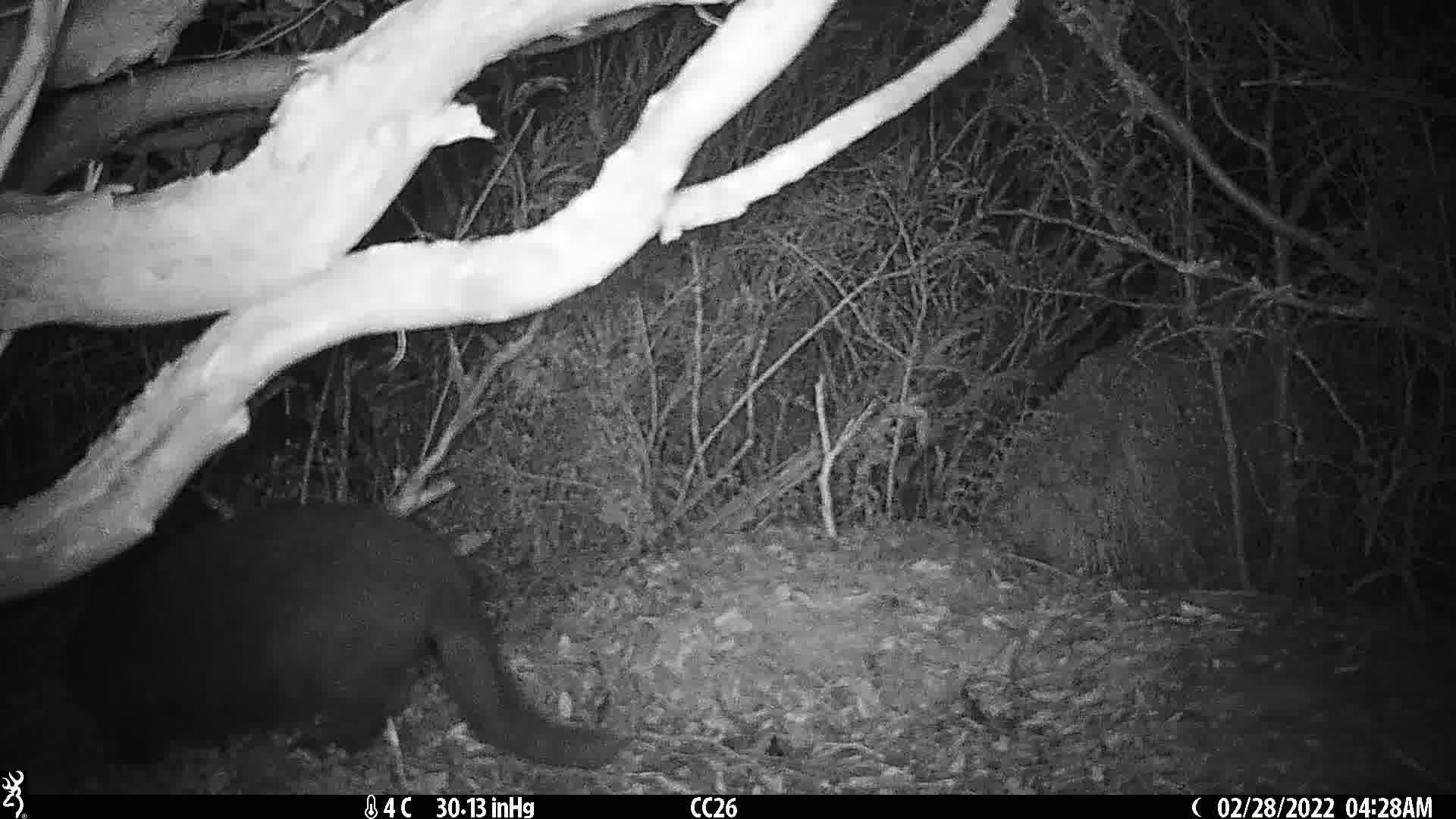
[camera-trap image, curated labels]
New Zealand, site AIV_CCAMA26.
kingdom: Animalia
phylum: Chordata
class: Mammalia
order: Carnivora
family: Felidae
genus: Felis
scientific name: Felis catus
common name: domestic cat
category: cat